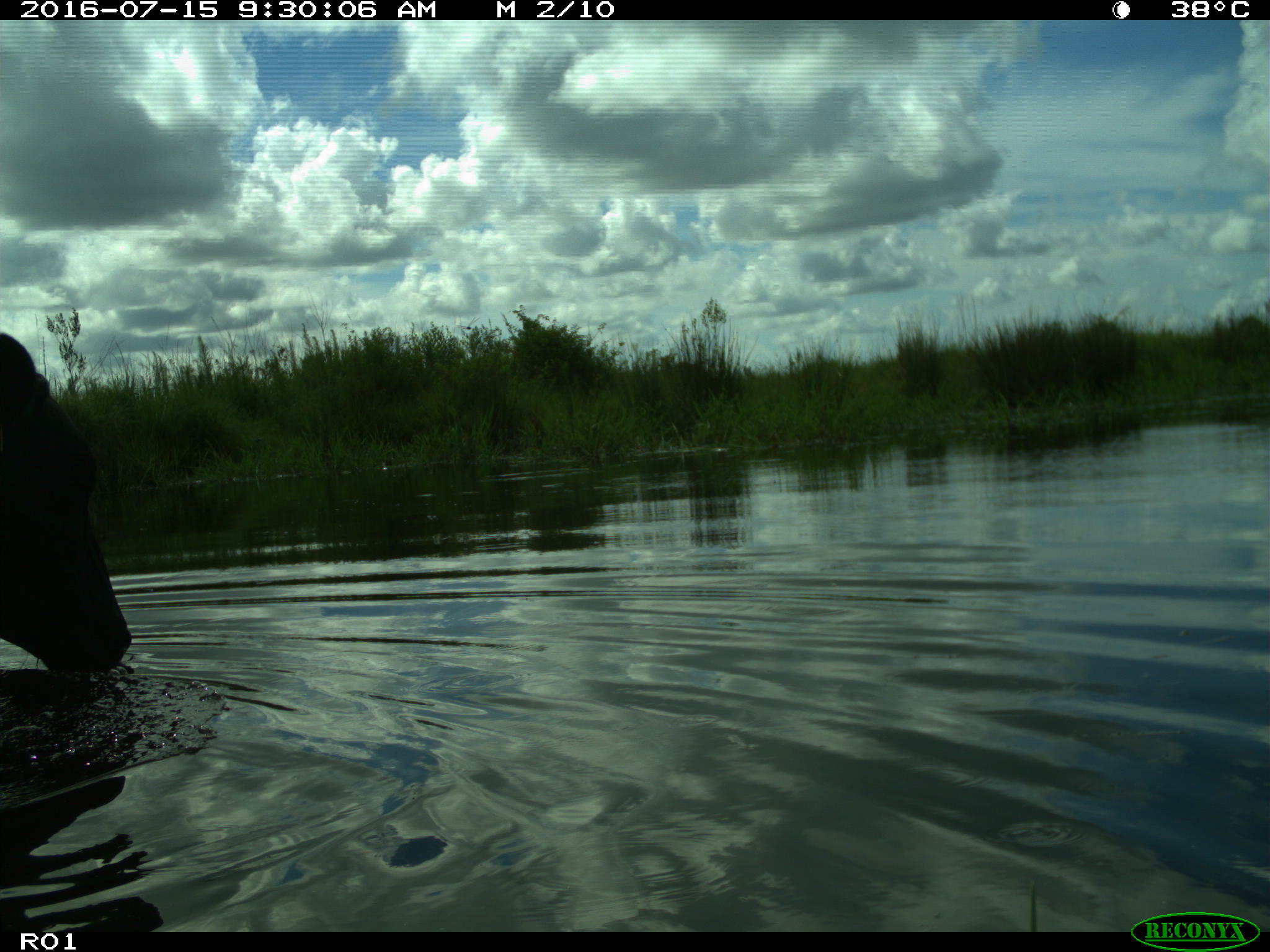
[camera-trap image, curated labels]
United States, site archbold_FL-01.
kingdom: Animalia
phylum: Chordata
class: Mammalia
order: Artiodactyla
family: Bovidae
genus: Bos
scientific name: Bos taurus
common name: domestic cow